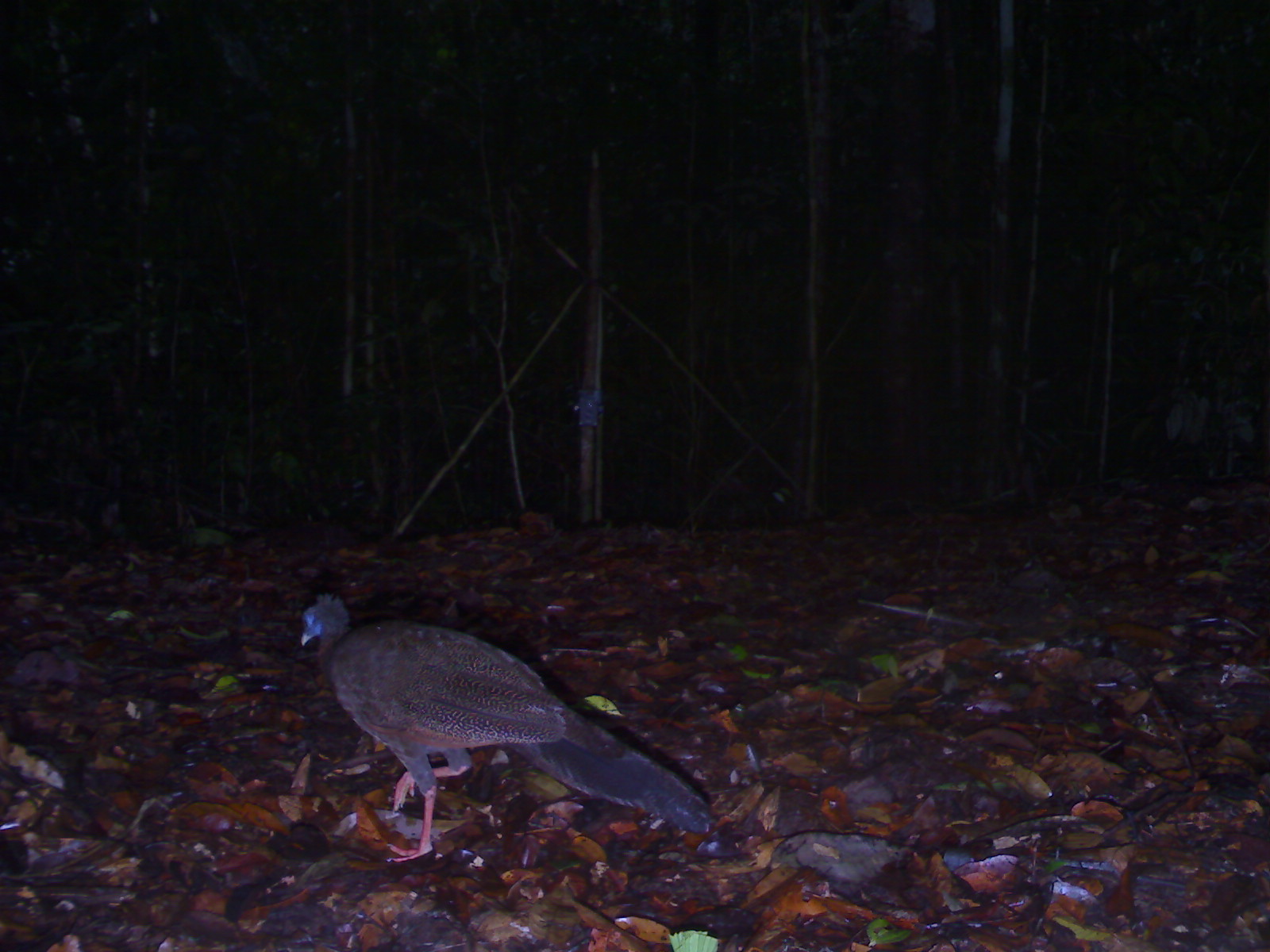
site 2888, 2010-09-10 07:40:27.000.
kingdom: Animalia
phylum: Chordata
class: Aves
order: Galliformes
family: Phasianidae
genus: Argusianus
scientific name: Argusianus argus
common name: great argus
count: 1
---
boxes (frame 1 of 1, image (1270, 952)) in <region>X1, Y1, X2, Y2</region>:
argusianus argus: <region>298, 592, 709, 865</region>